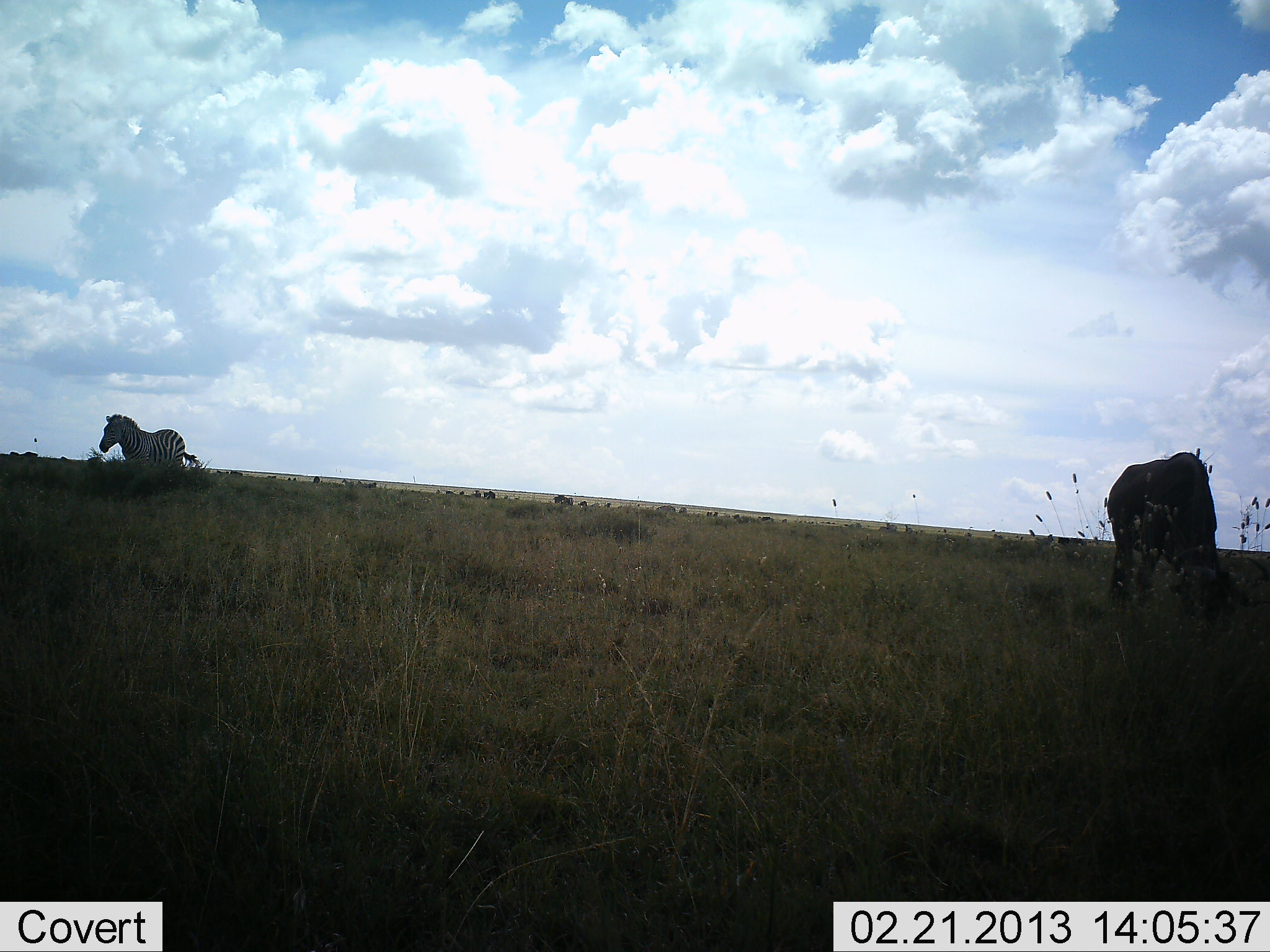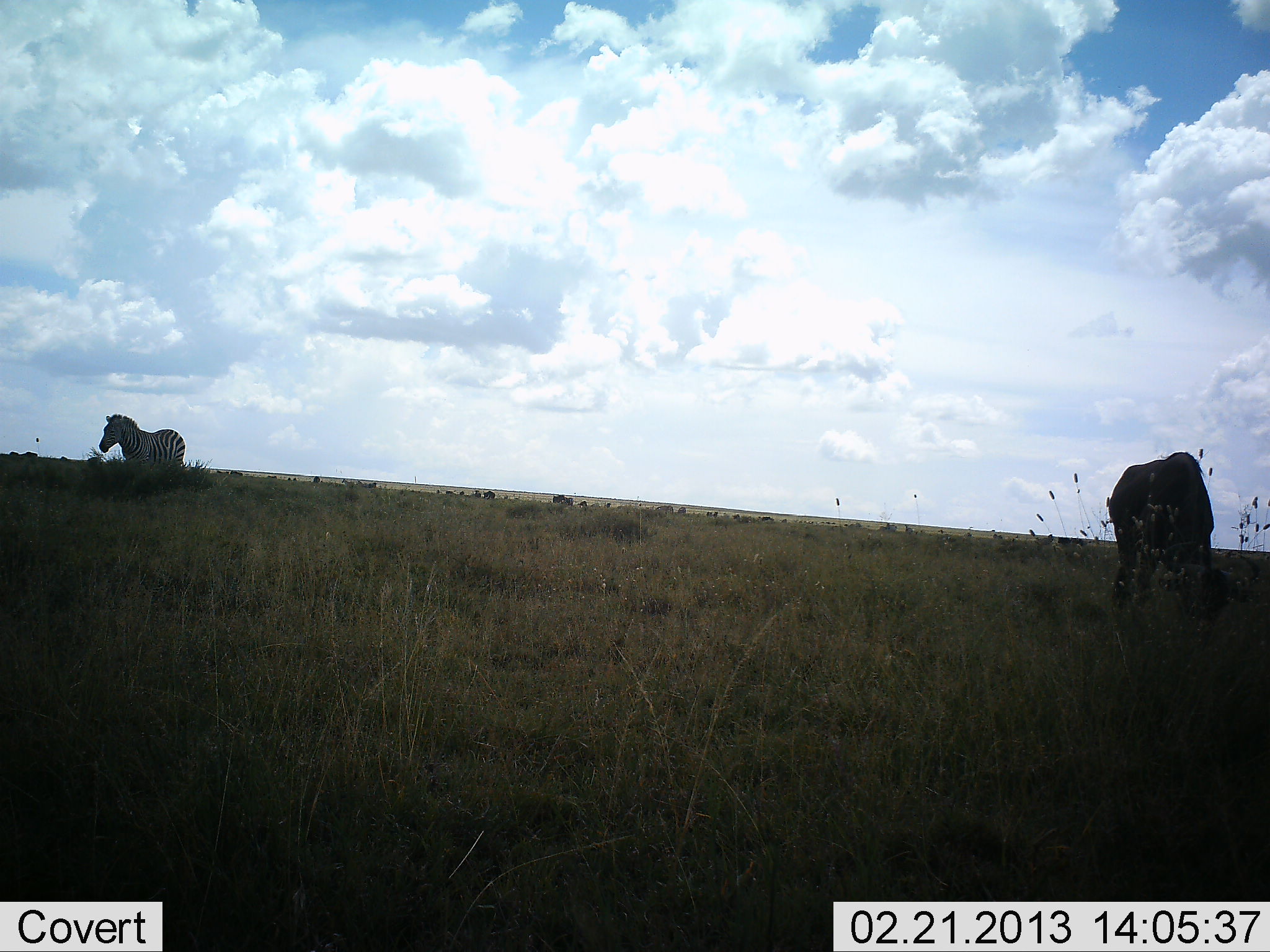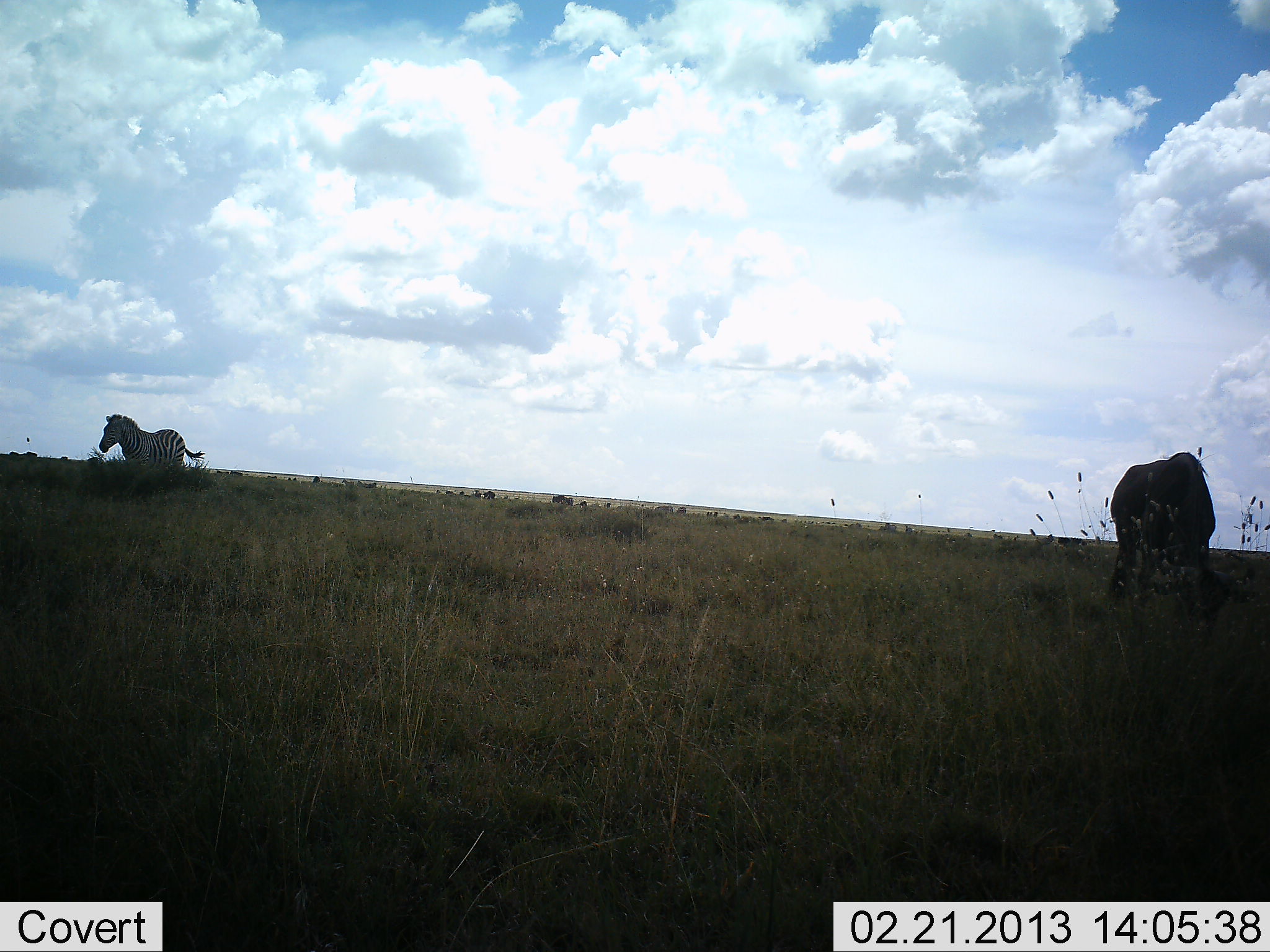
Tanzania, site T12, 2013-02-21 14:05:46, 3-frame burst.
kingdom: Animalia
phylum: Chordata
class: Mammalia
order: Artiodactyla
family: Bovidae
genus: Connochaetes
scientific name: Connochaetes taurinus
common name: blue wildebeest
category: wildebeest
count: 1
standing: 21%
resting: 0%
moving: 0%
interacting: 0%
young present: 0%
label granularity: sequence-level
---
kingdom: Animalia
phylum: Chordata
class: Mammalia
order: Perissodactyla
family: Equidae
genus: Equus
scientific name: Equus quagga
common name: plains zebra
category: zebra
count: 1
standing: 90%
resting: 0%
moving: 10%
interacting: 5%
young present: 0%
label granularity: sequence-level